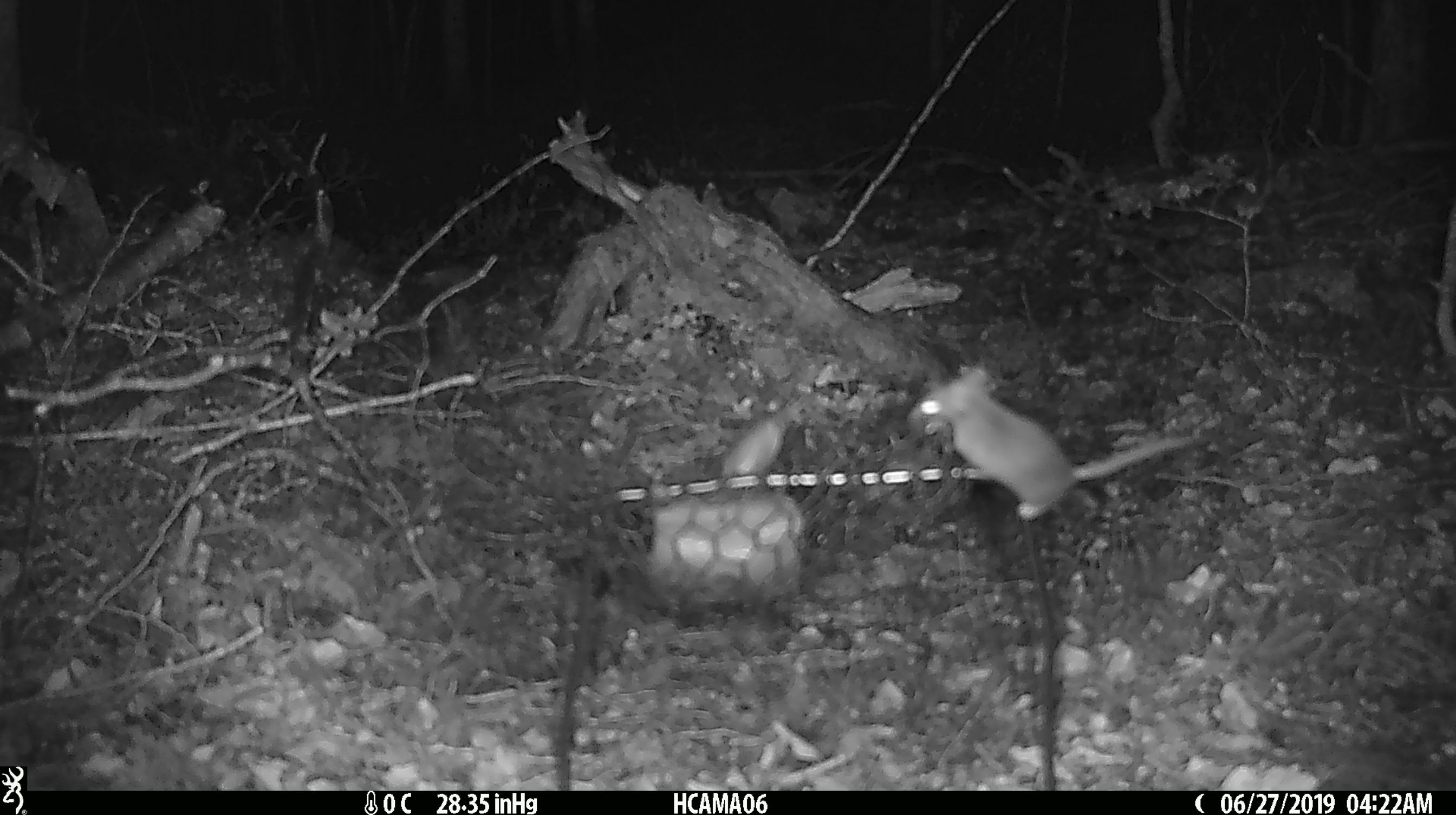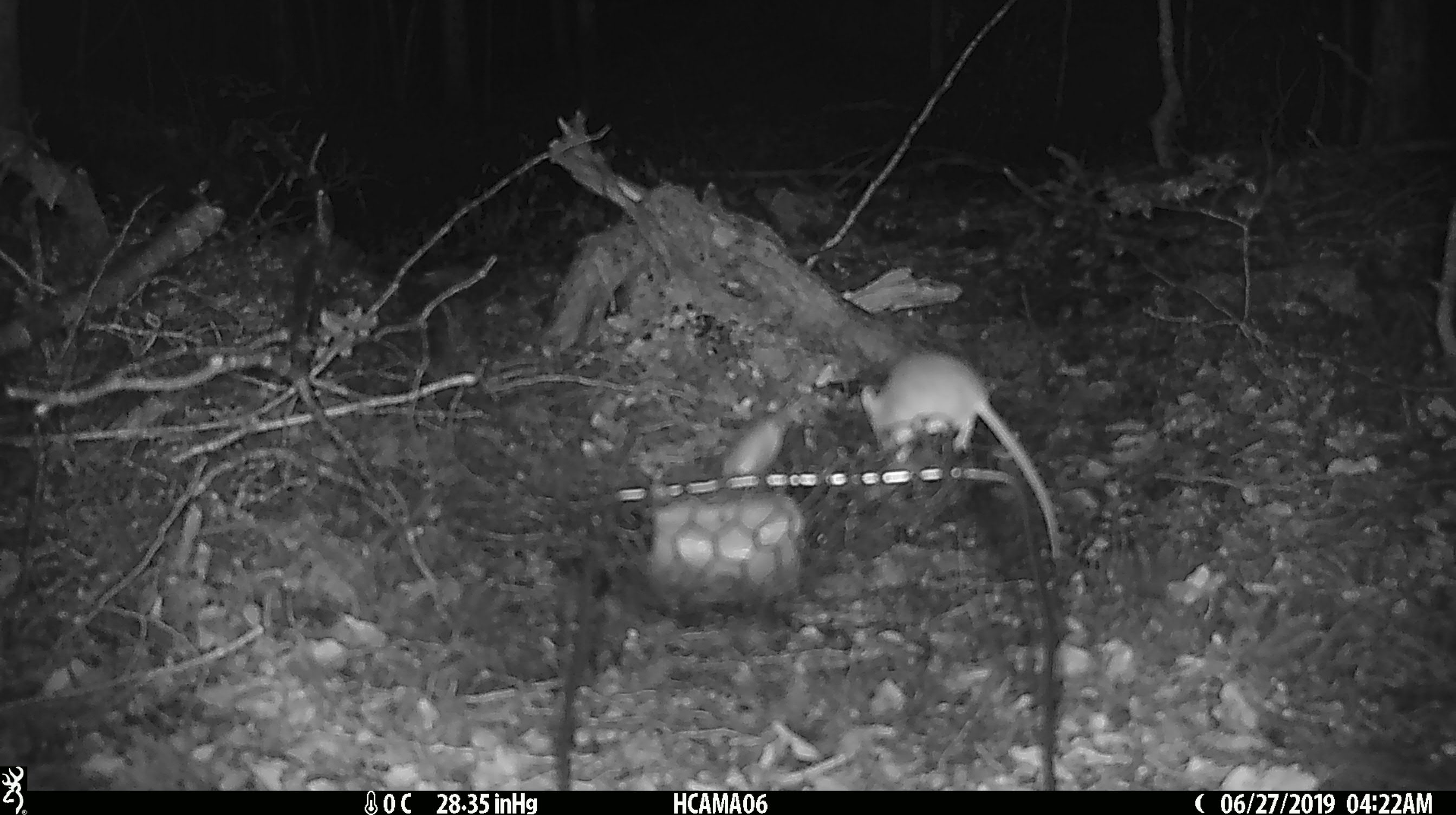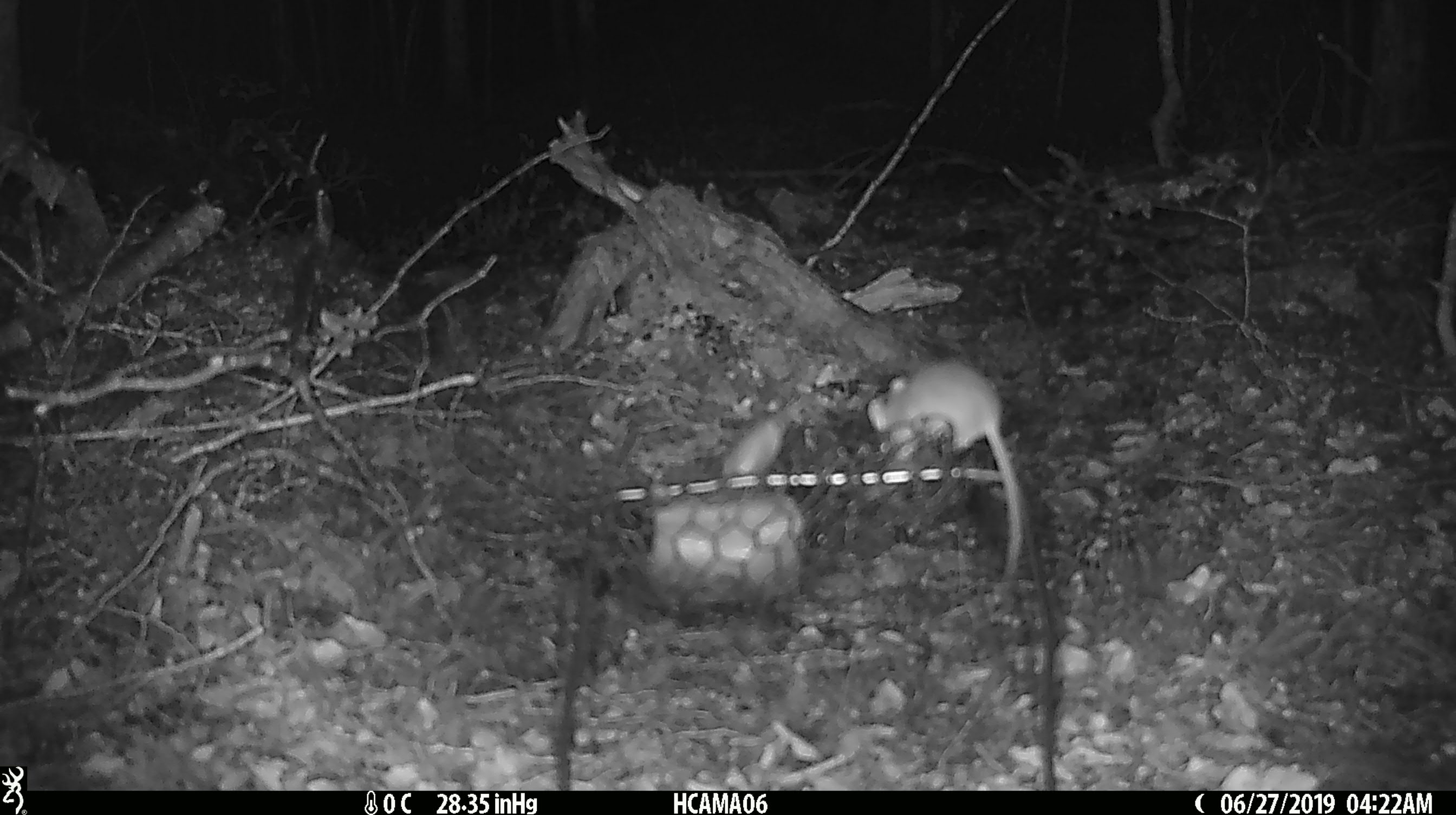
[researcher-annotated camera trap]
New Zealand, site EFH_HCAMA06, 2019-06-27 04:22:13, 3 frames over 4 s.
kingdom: Animalia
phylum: Chordata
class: Mammalia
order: Rodentia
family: Muridae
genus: Mus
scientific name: Mus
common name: mouse